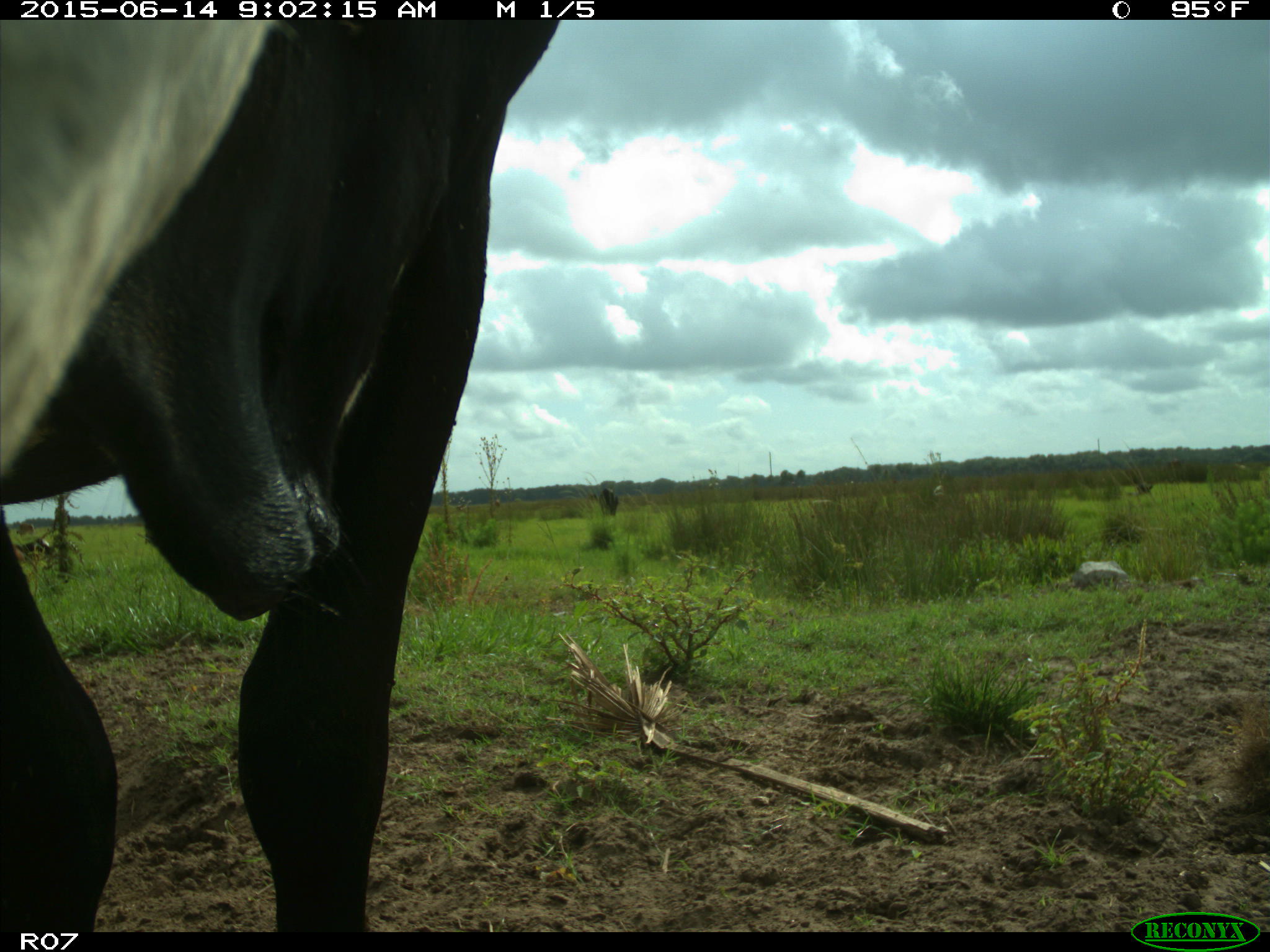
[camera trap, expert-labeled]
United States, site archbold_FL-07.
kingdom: Animalia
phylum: Chordata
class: Mammalia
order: Artiodactyla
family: Bovidae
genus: Bos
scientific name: Bos taurus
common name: domestic cow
Bos taurus (domestic cow).